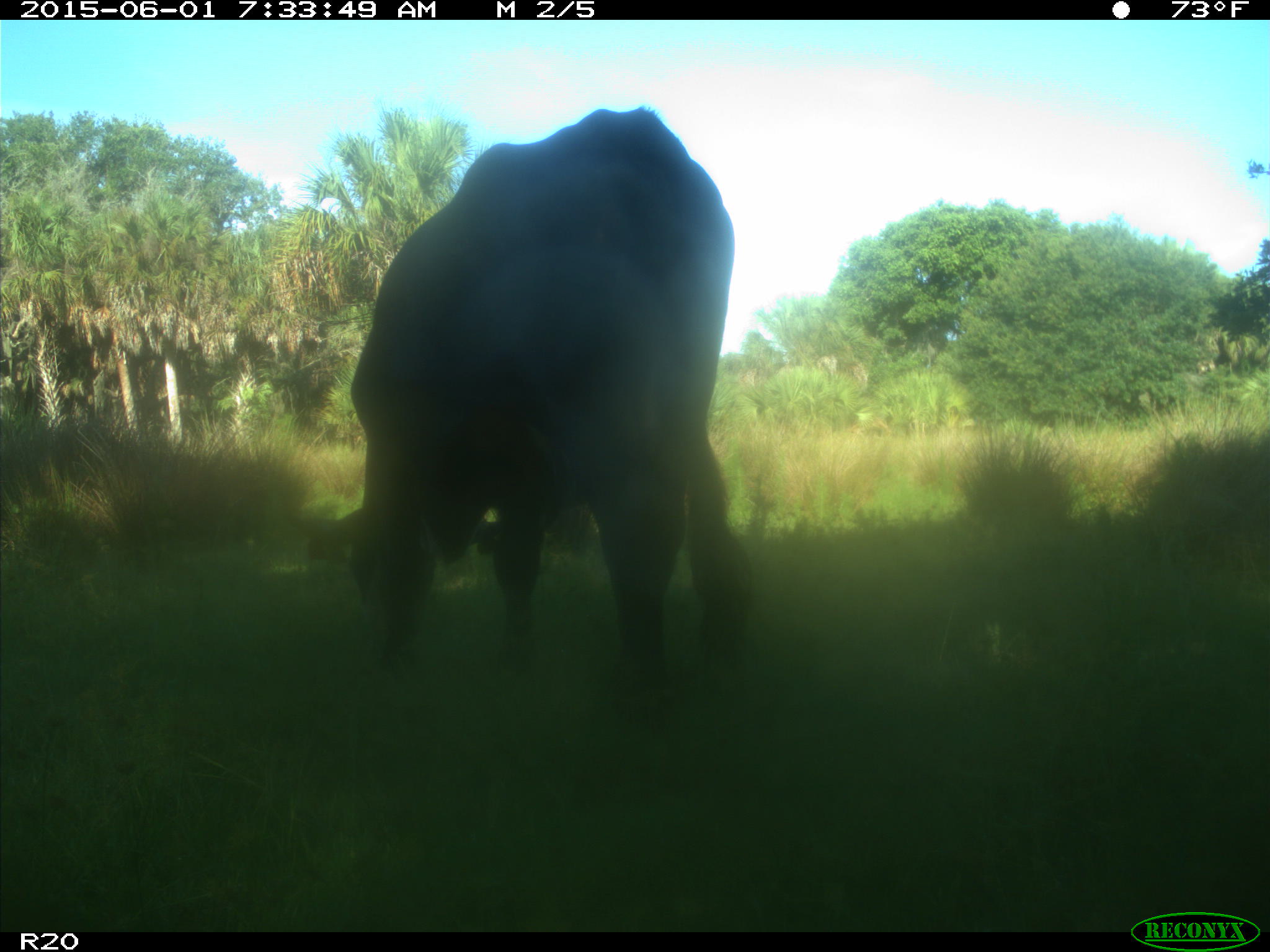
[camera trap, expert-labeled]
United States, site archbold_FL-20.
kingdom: Animalia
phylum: Chordata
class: Mammalia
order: Artiodactyla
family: Bovidae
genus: Bos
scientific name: Bos taurus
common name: domestic cow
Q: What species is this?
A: Bos taurus (domestic cow).